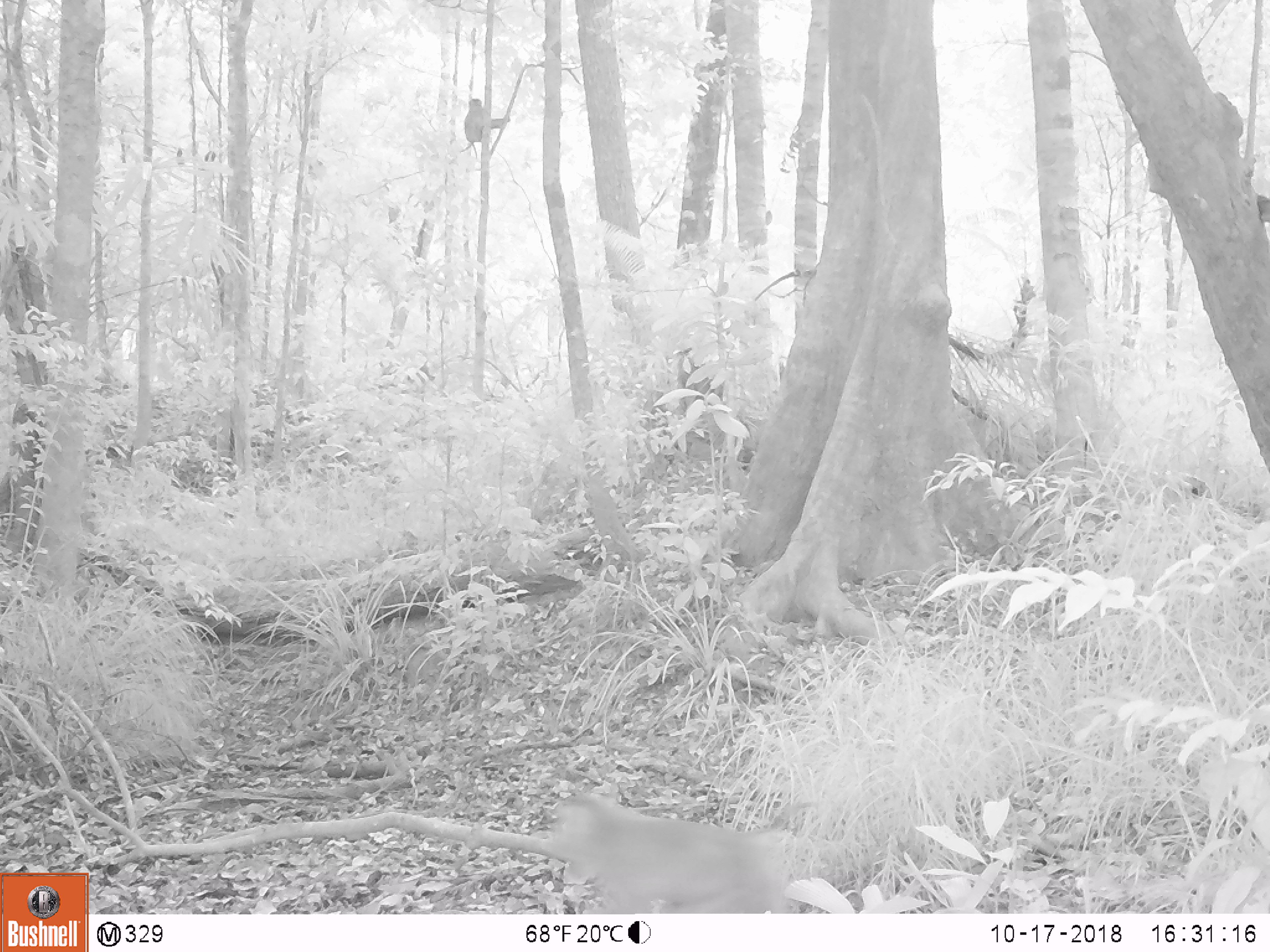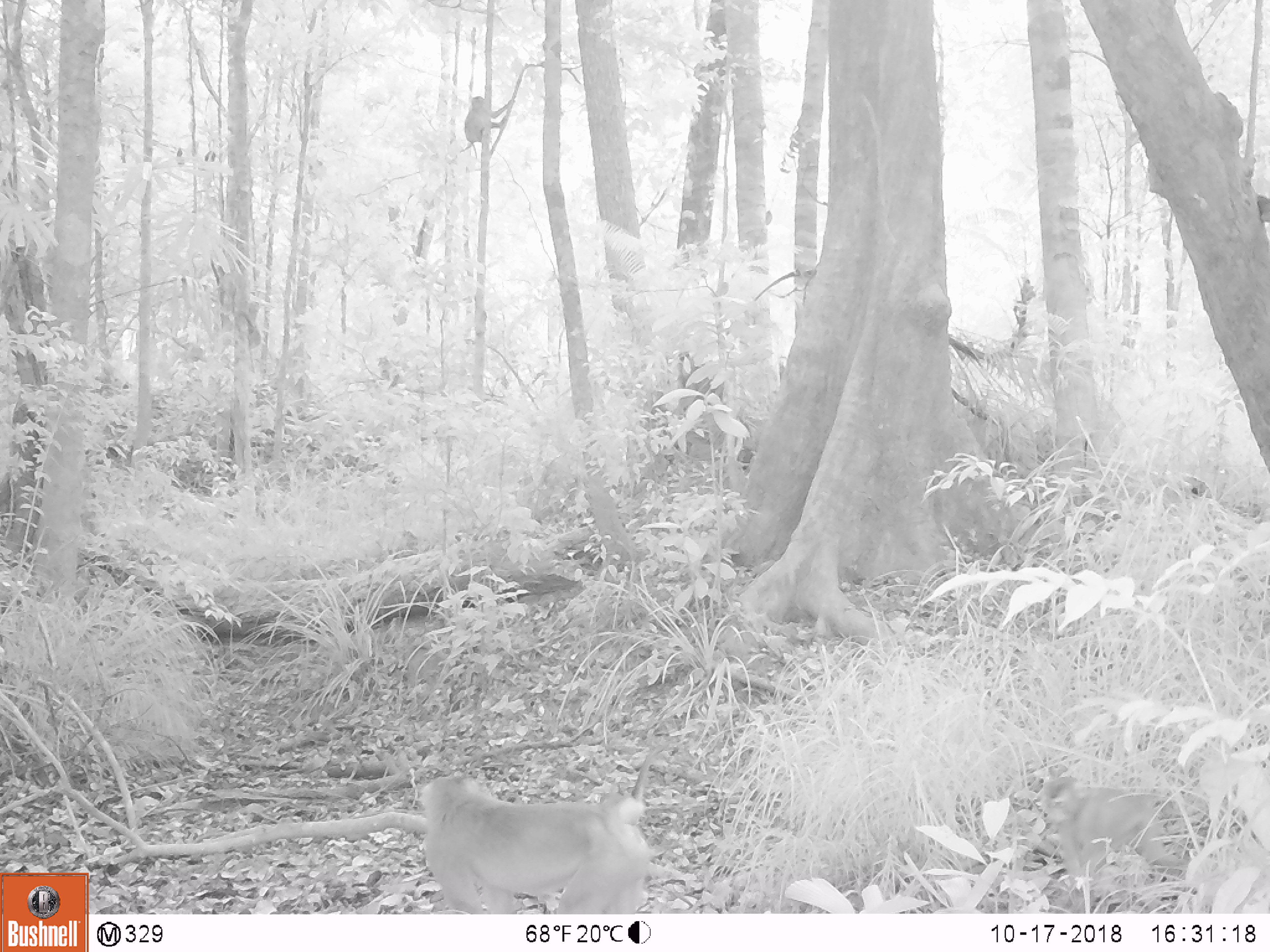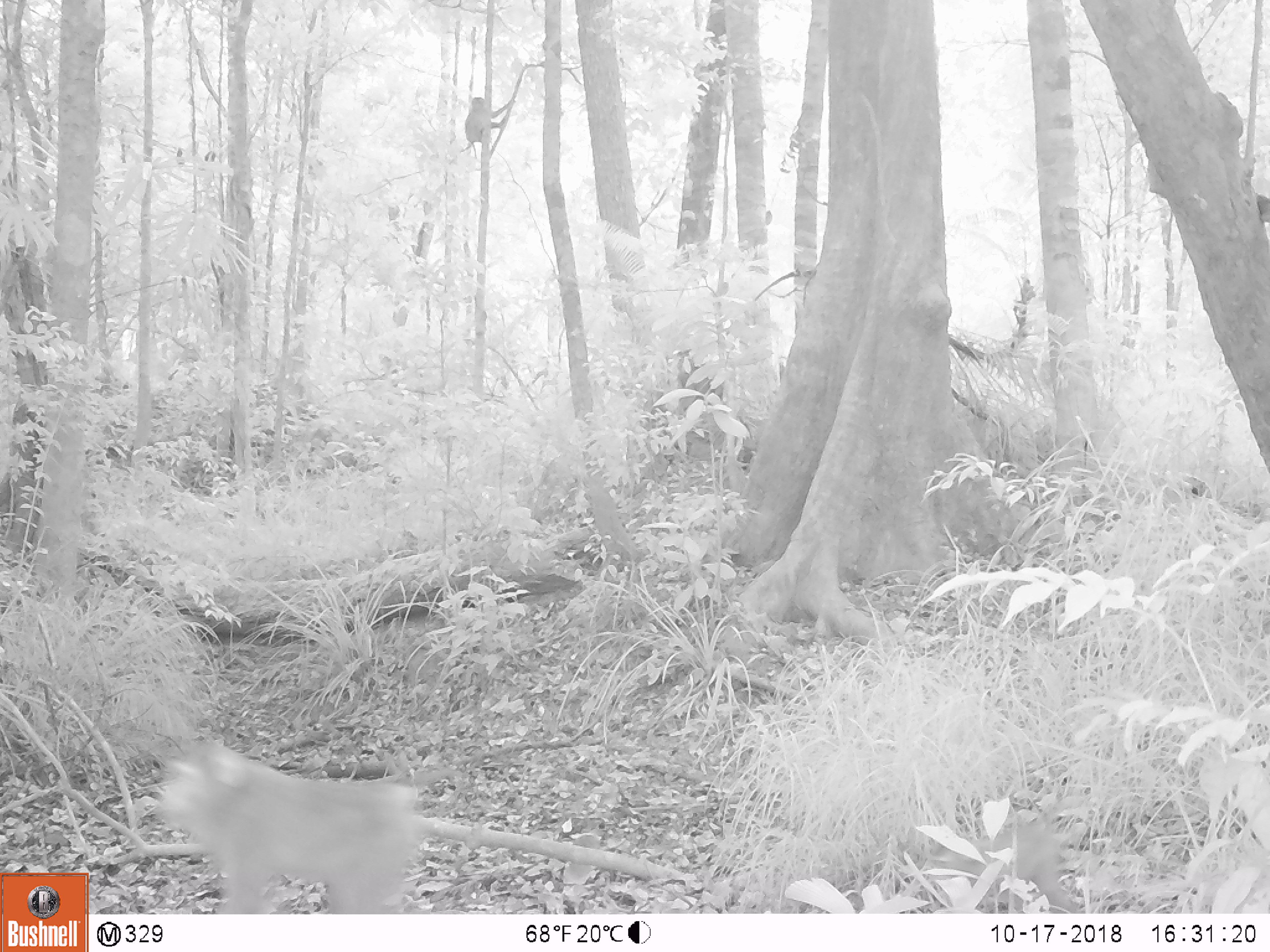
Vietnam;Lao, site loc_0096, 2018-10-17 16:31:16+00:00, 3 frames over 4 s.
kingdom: Animalia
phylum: Chordata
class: Mammalia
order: Primates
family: Cercopithecidae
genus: Macaca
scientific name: Macaca nemestrina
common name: pig-tailed macaque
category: pig tailed macaque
Pig tailed macaque (pig-tailed macaque) (Macaca nemestrina). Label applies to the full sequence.